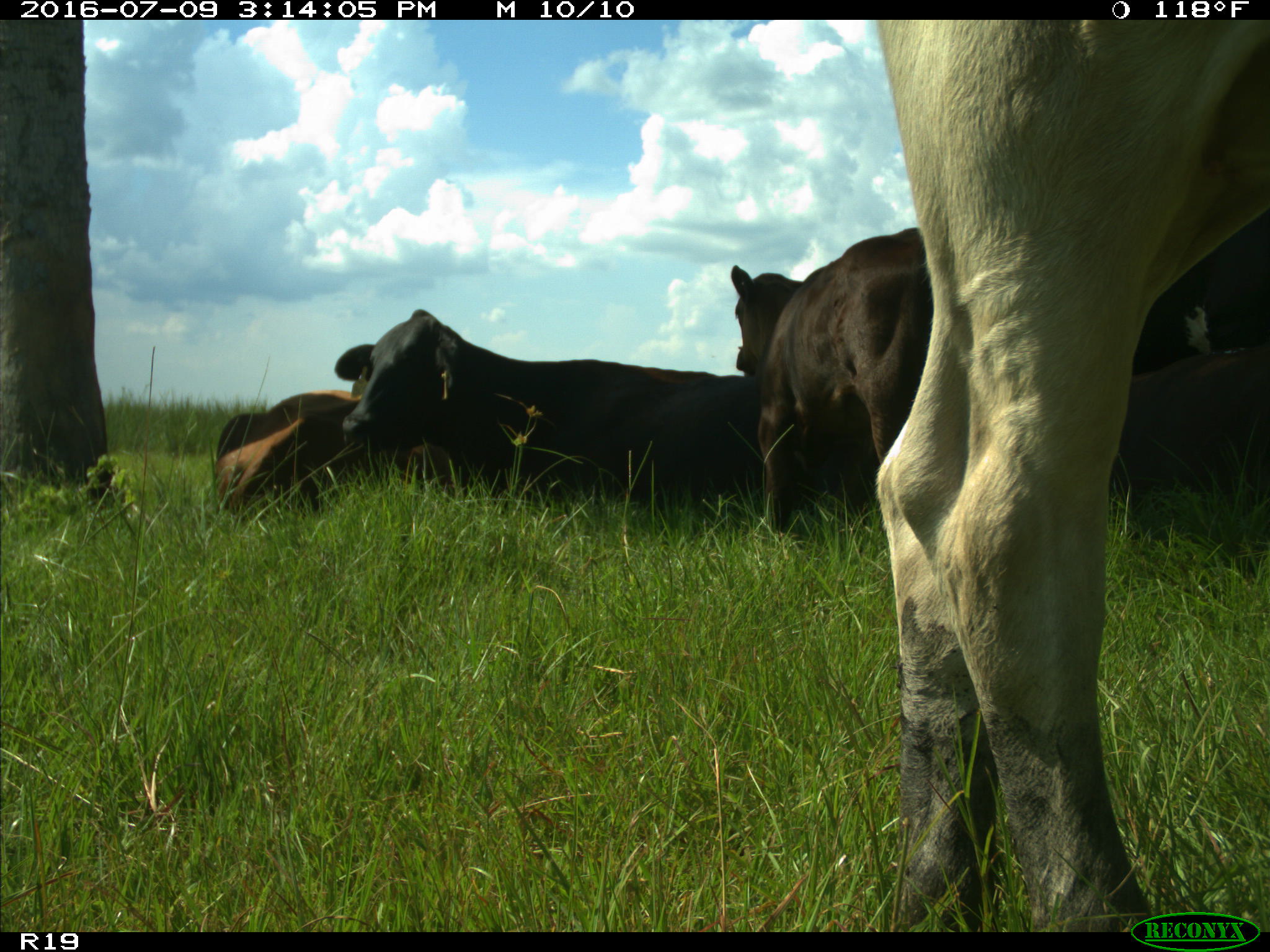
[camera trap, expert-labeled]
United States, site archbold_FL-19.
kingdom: Animalia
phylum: Chordata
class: Mammalia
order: Artiodactyla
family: Bovidae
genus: Bos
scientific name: Bos taurus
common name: domestic cow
Bos taurus (domestic cow).